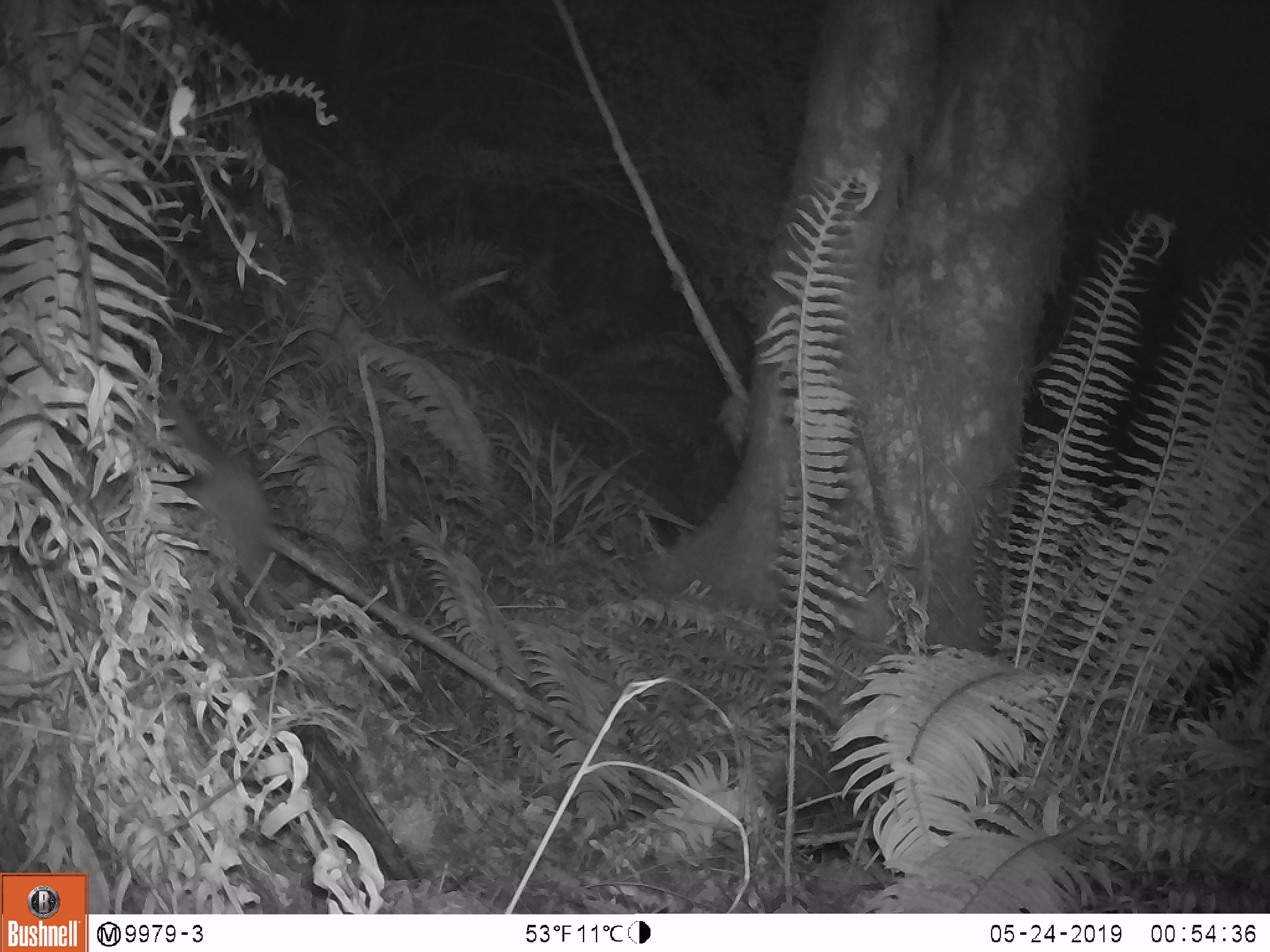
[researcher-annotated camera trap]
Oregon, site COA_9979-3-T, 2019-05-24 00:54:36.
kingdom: Animalia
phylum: Chordata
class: Mammalia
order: Rodentia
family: Aplodontiidae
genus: Aplodontia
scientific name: Aplodontia rufa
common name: mountain beaver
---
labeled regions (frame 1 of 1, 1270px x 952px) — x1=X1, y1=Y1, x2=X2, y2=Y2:
mountain beaver: x1=167, y1=409, x2=282, y2=586